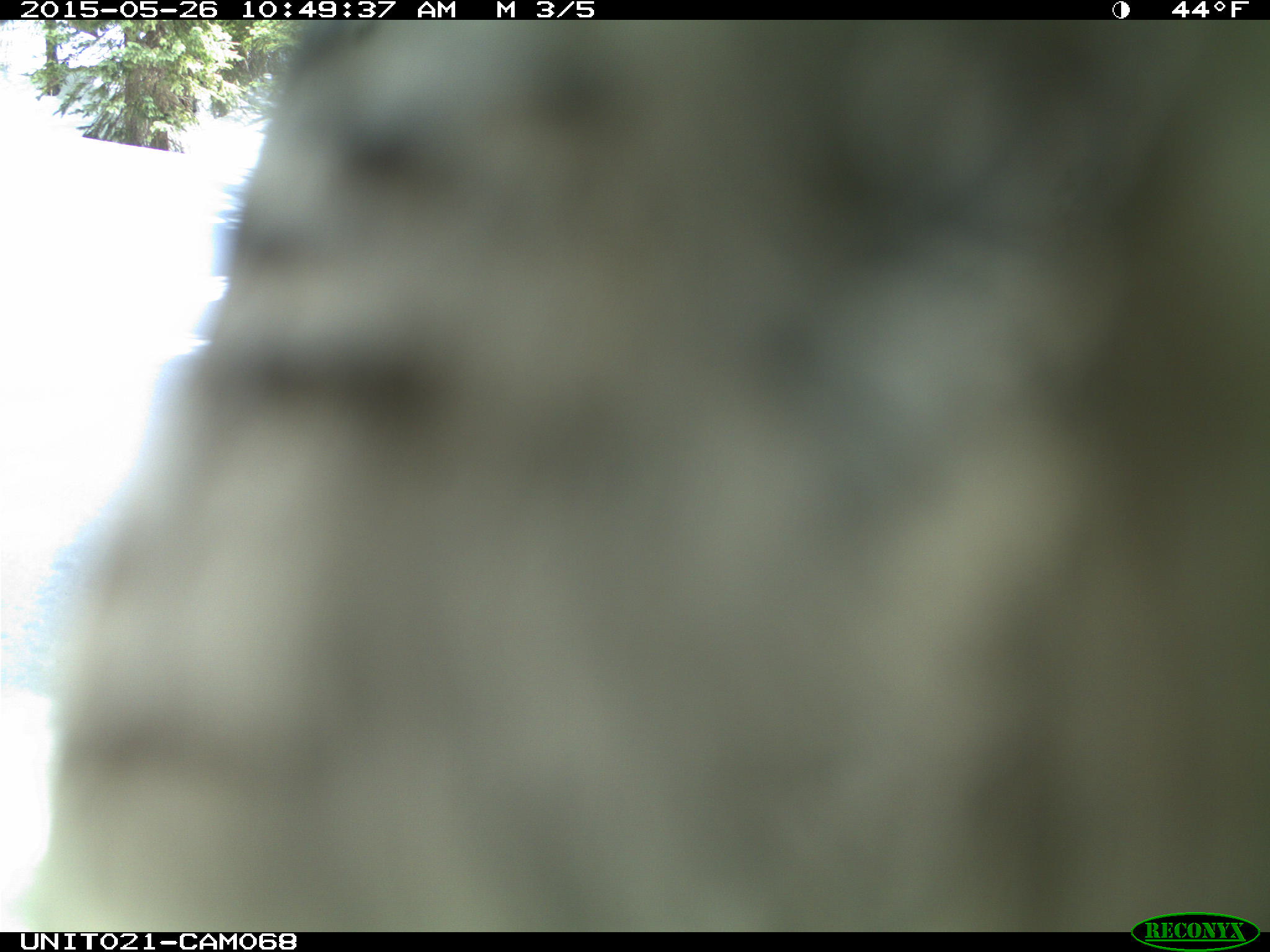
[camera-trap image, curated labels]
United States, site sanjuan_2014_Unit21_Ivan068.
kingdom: Animalia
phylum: Chordata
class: Aves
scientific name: Aves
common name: birds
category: unidentified bird